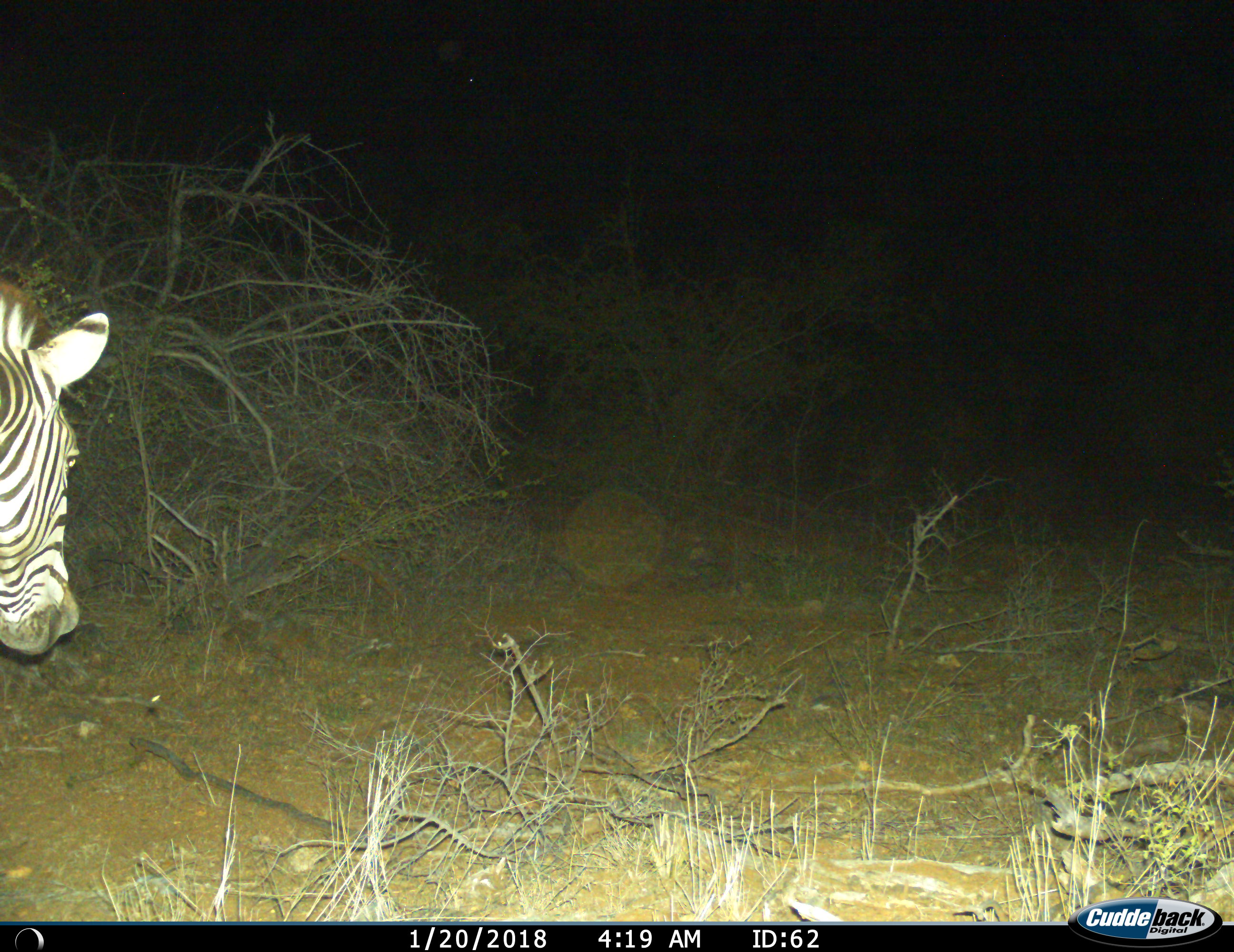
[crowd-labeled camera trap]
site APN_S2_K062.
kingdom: Animalia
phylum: Chordata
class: Mammalia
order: Perissodactyla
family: Equidae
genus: Equus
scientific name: Equus quagga burchellii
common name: burchell's zebra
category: zebraburchells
Zebraburchells (burchell's zebra) (Equus quagga burchellii), count 1. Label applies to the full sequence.